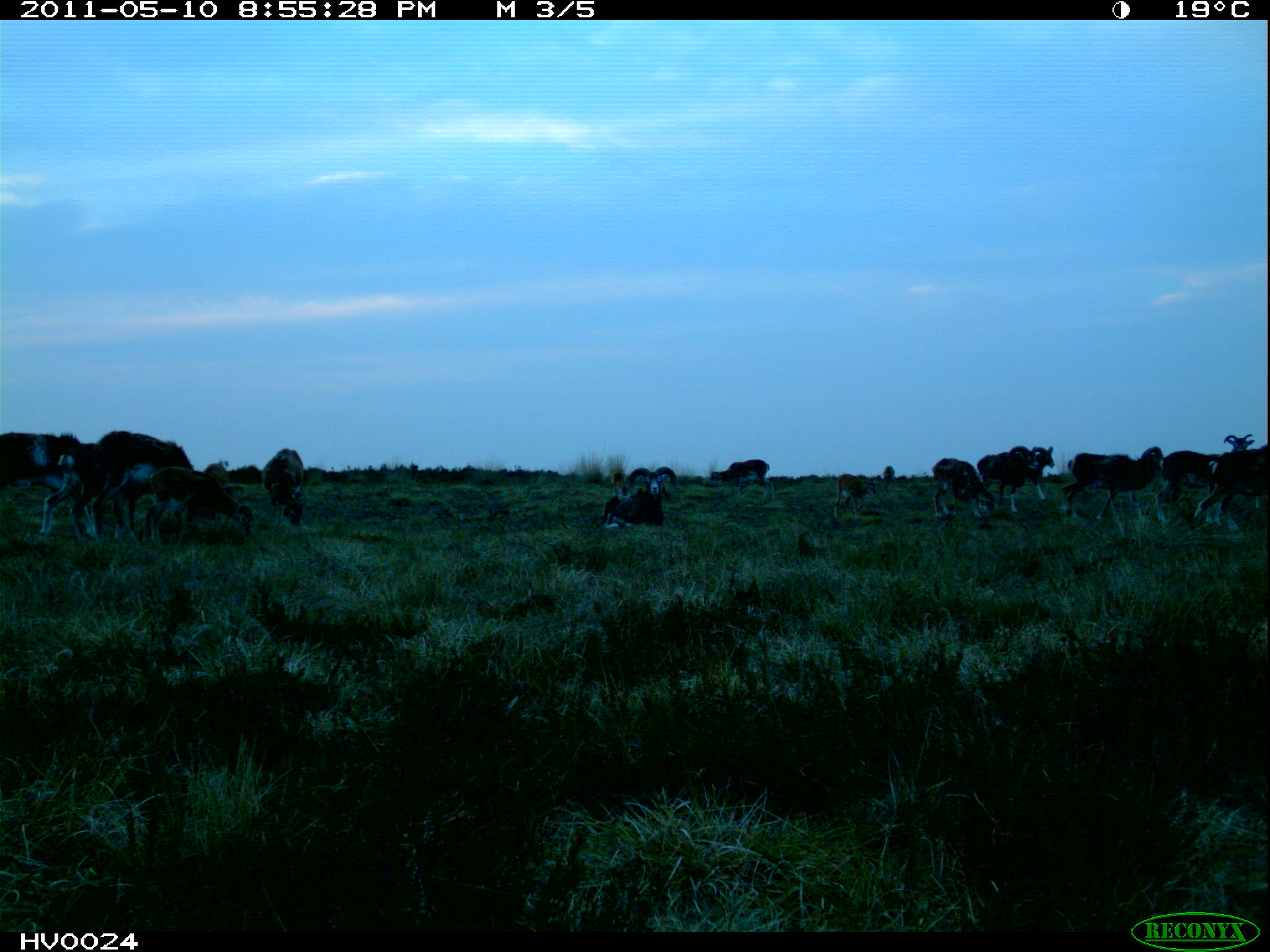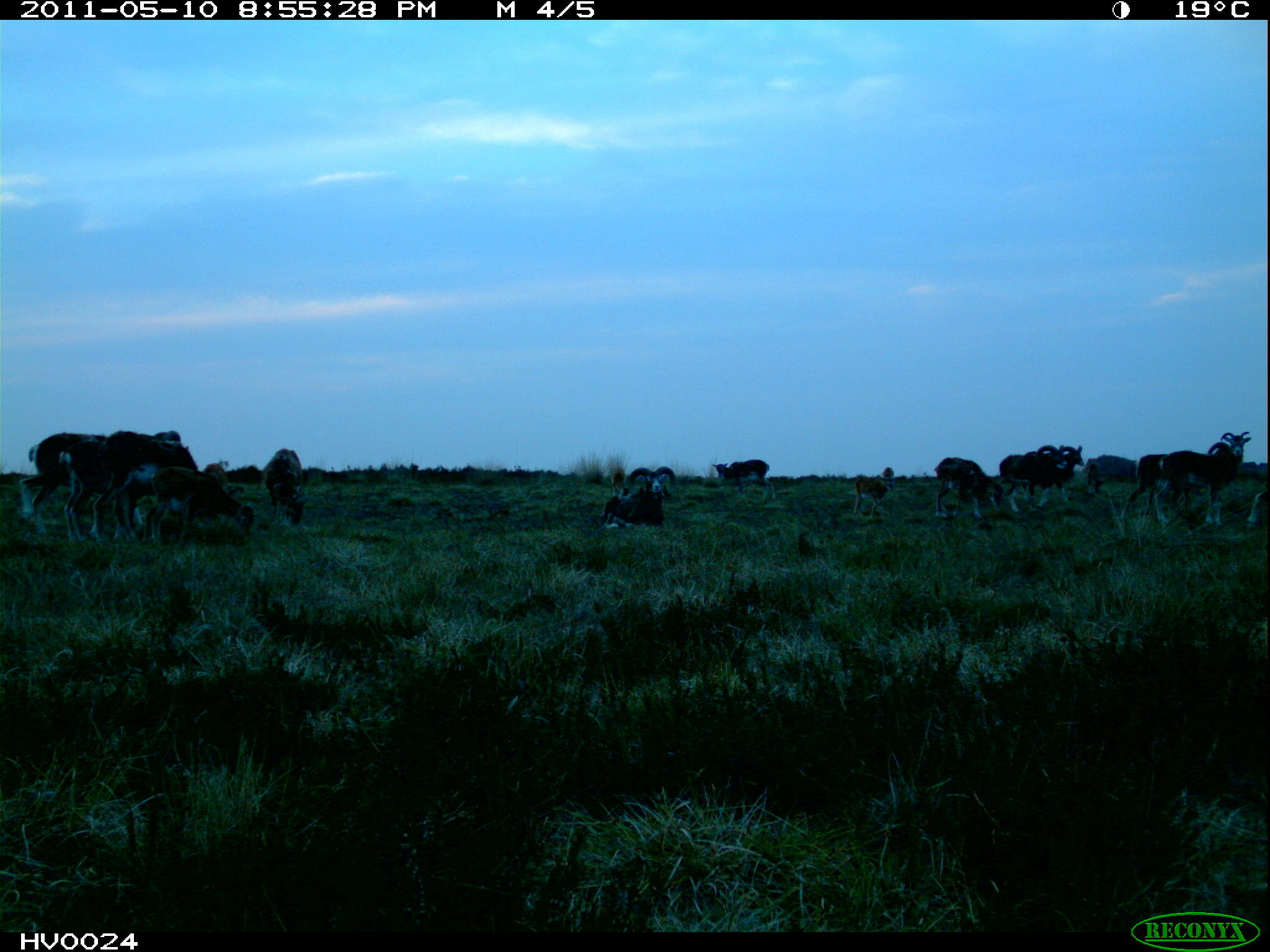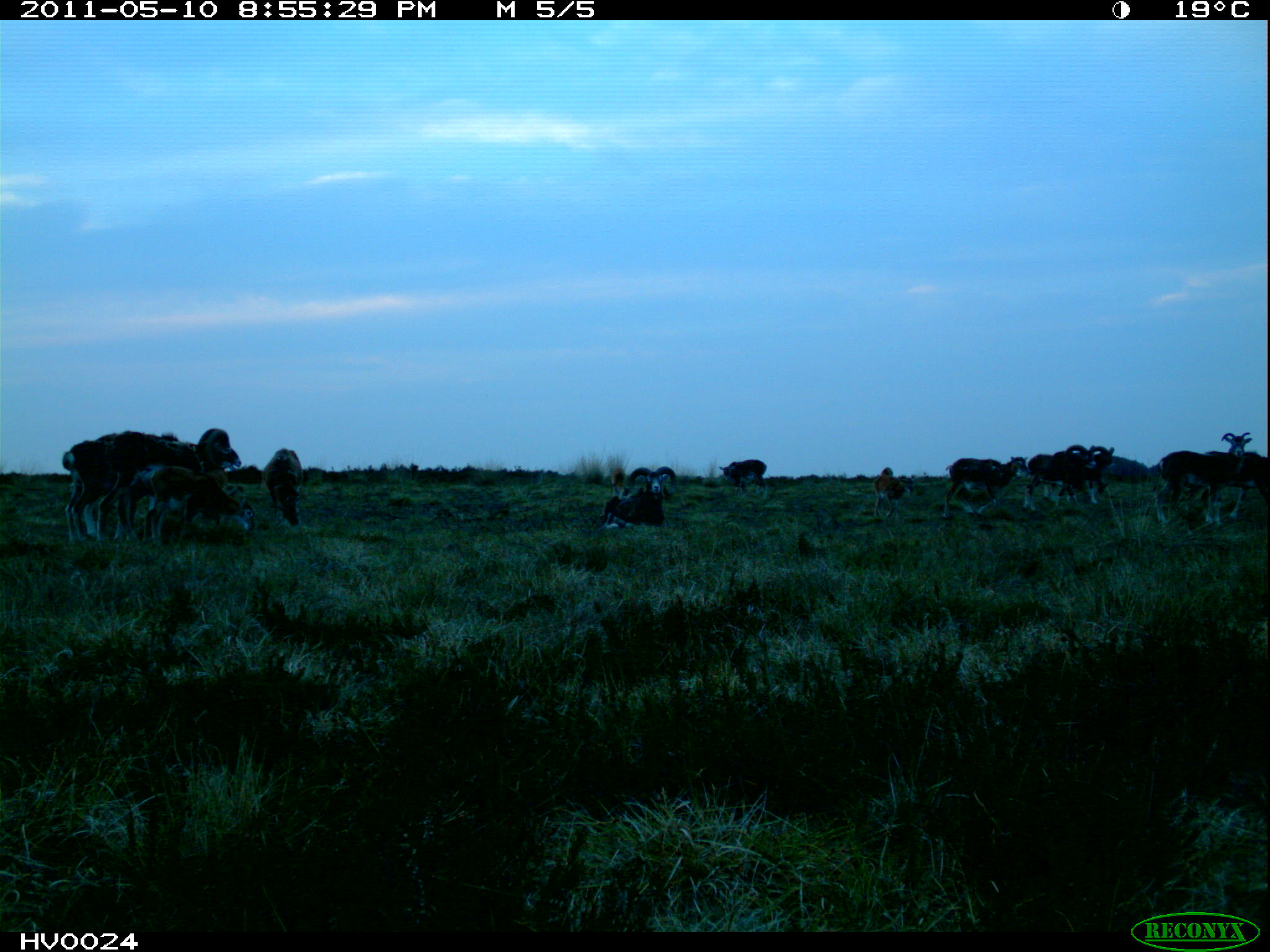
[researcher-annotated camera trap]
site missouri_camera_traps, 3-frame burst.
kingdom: Animalia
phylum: Chordata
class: Mammalia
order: Artiodactyla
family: Bovidae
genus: Ovis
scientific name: Ovis ammon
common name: mouflon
Mouflon (Ovis ammon). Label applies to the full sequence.